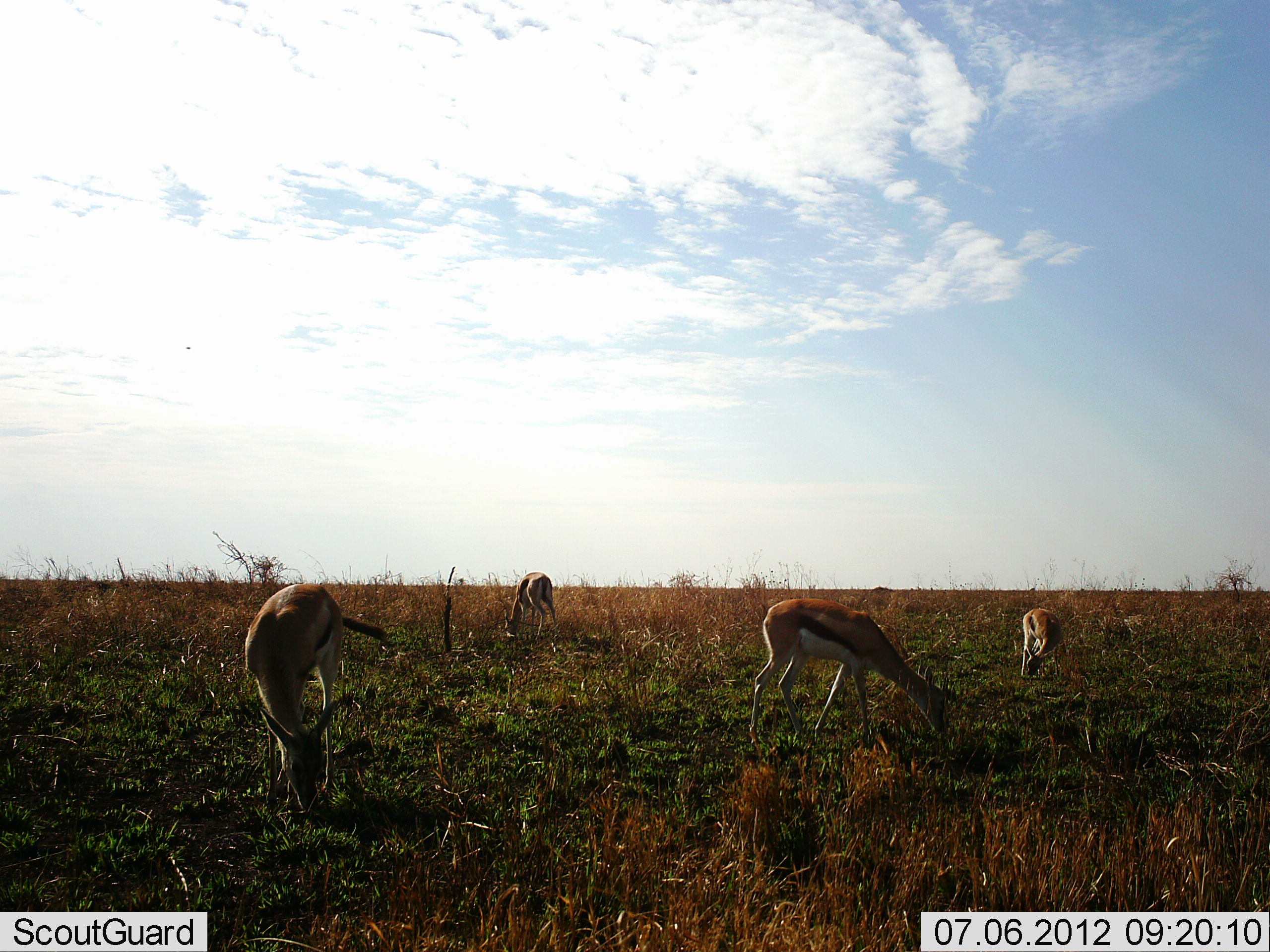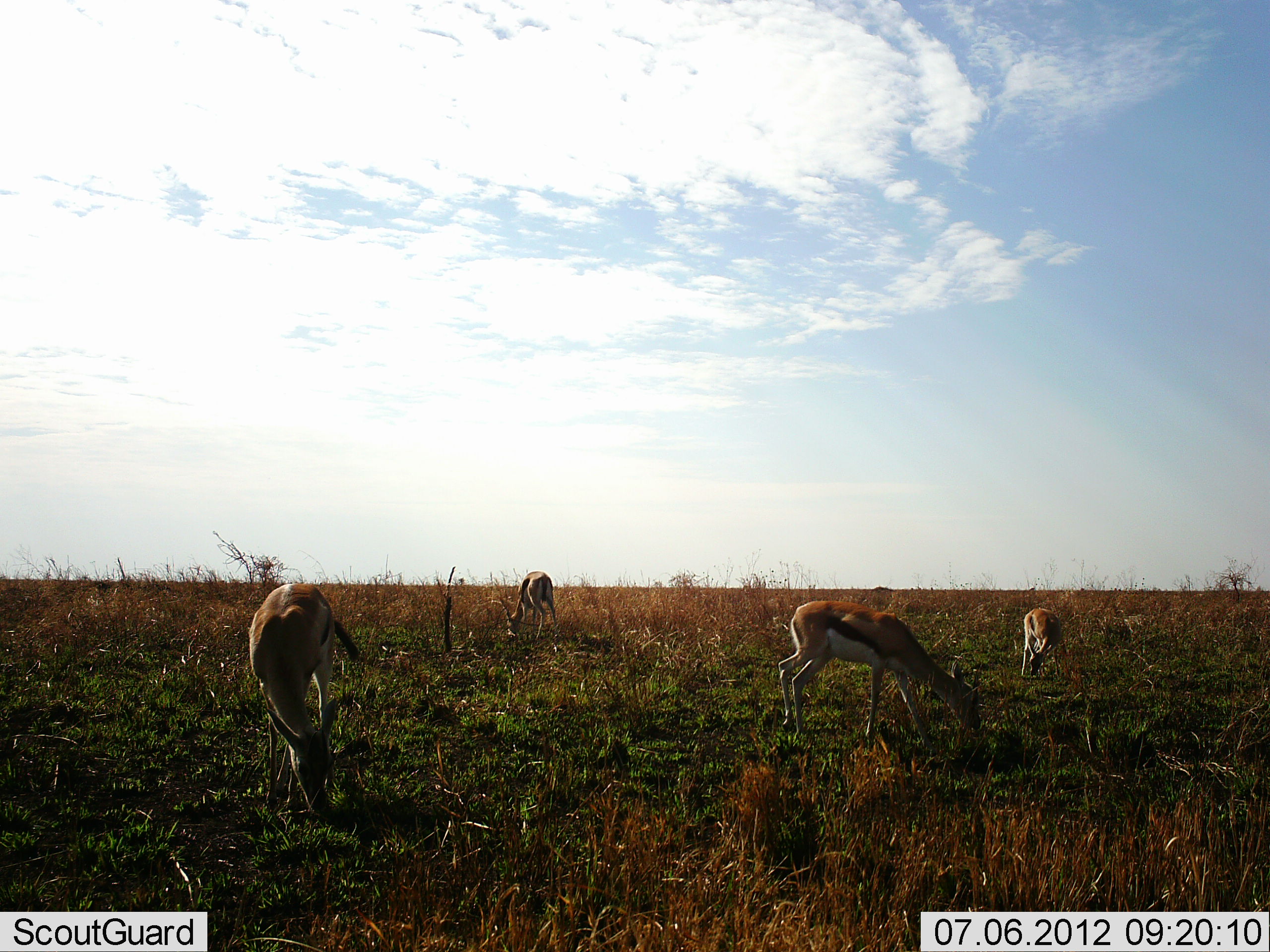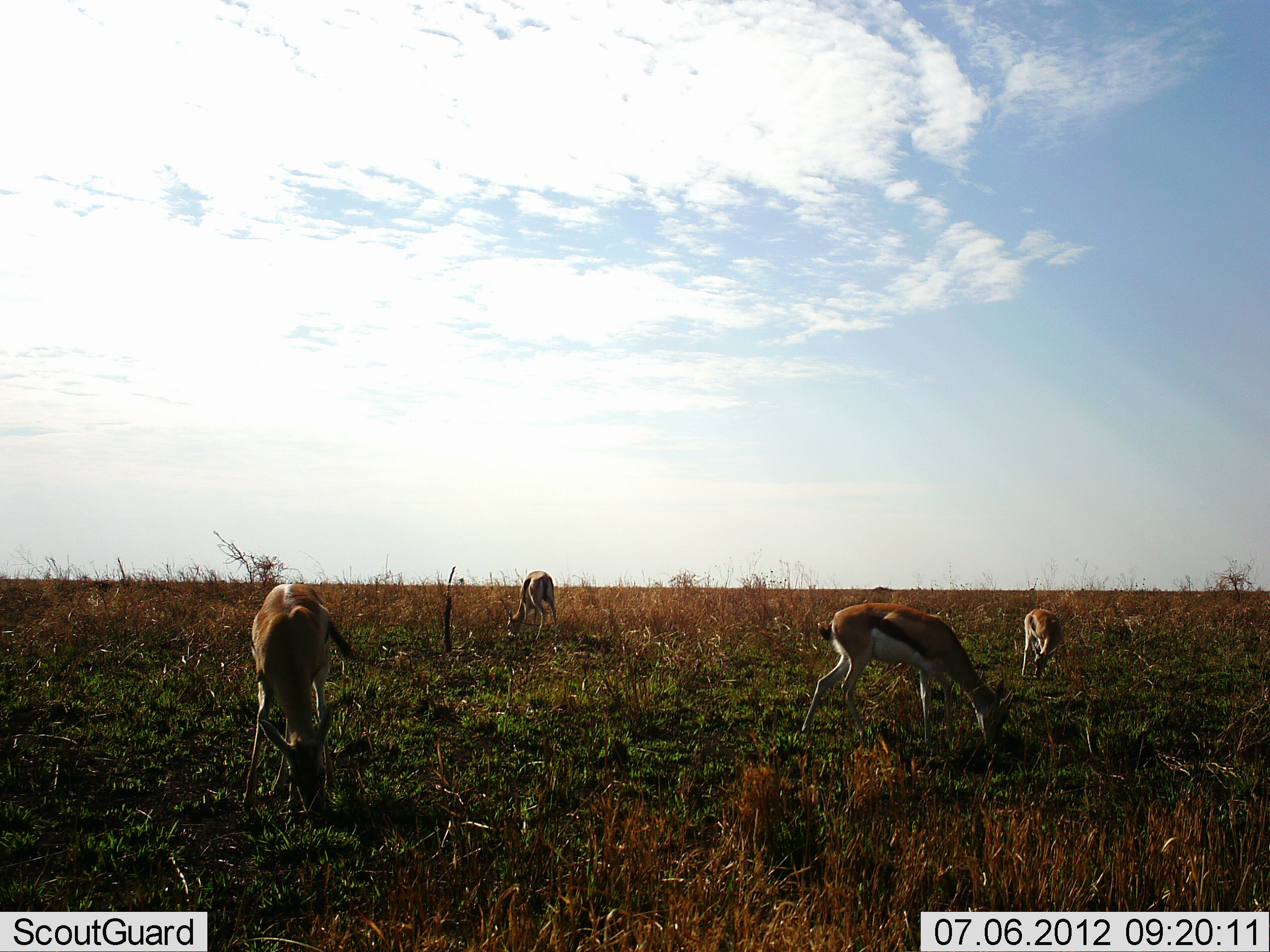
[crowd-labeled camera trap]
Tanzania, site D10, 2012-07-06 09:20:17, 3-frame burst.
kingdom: Animalia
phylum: Chordata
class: Mammalia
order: Artiodactyla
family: Bovidae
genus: Eudorcas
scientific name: Eudorcas thomsonii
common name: thomson's gazelle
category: gazellethomsons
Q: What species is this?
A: Gazellethomsons (thomson's gazelle) (Eudorcas thomsonii).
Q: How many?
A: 4.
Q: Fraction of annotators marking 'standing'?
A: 20%.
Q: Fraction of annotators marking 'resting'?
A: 0%.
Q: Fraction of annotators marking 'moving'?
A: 0%.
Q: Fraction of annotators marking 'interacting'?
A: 0%.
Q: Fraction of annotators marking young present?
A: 0%.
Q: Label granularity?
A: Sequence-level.